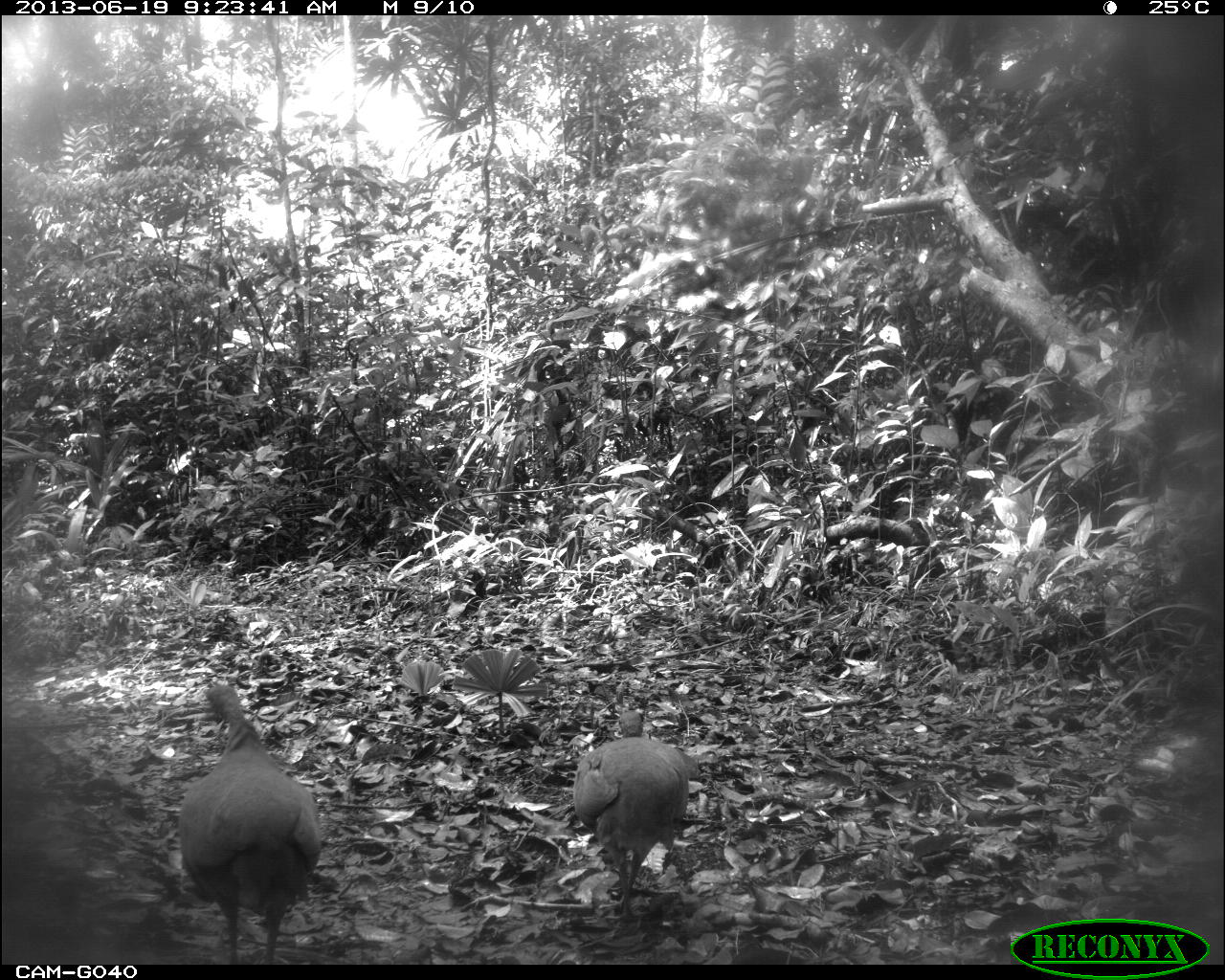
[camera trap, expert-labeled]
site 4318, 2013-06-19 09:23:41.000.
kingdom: Animalia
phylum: Chordata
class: Aves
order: Tinamiformes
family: Tinamidae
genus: Tinamus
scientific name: Tinamus major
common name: great tinamou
Tinamus major (great tinamou), count 2.